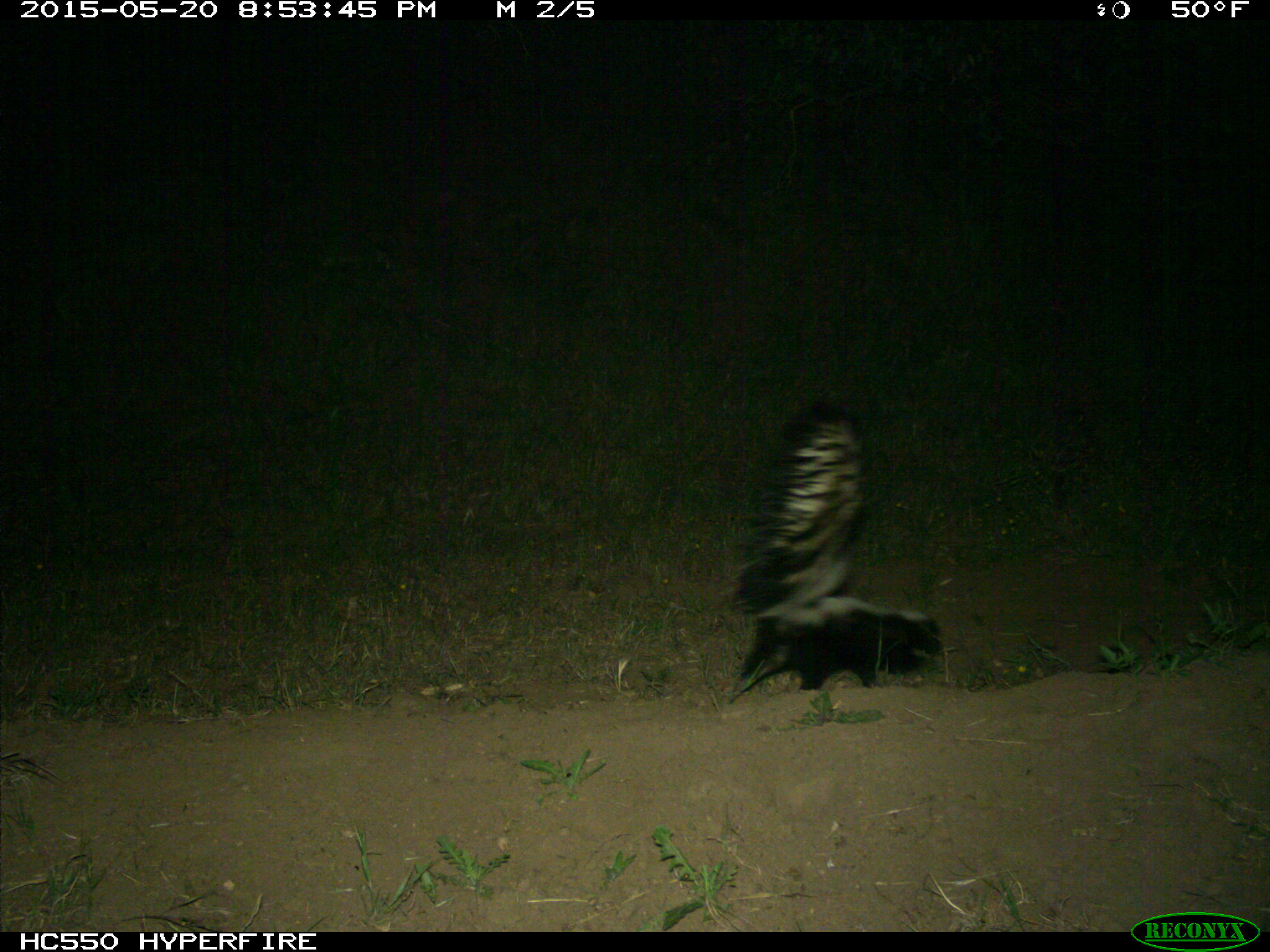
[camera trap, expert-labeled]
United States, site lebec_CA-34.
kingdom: Animalia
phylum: Chordata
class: Mammalia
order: Carnivora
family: Mephitidae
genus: Mephitis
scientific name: Mephitis mephitis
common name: striped skunk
Mephitis mephitis (striped skunk).